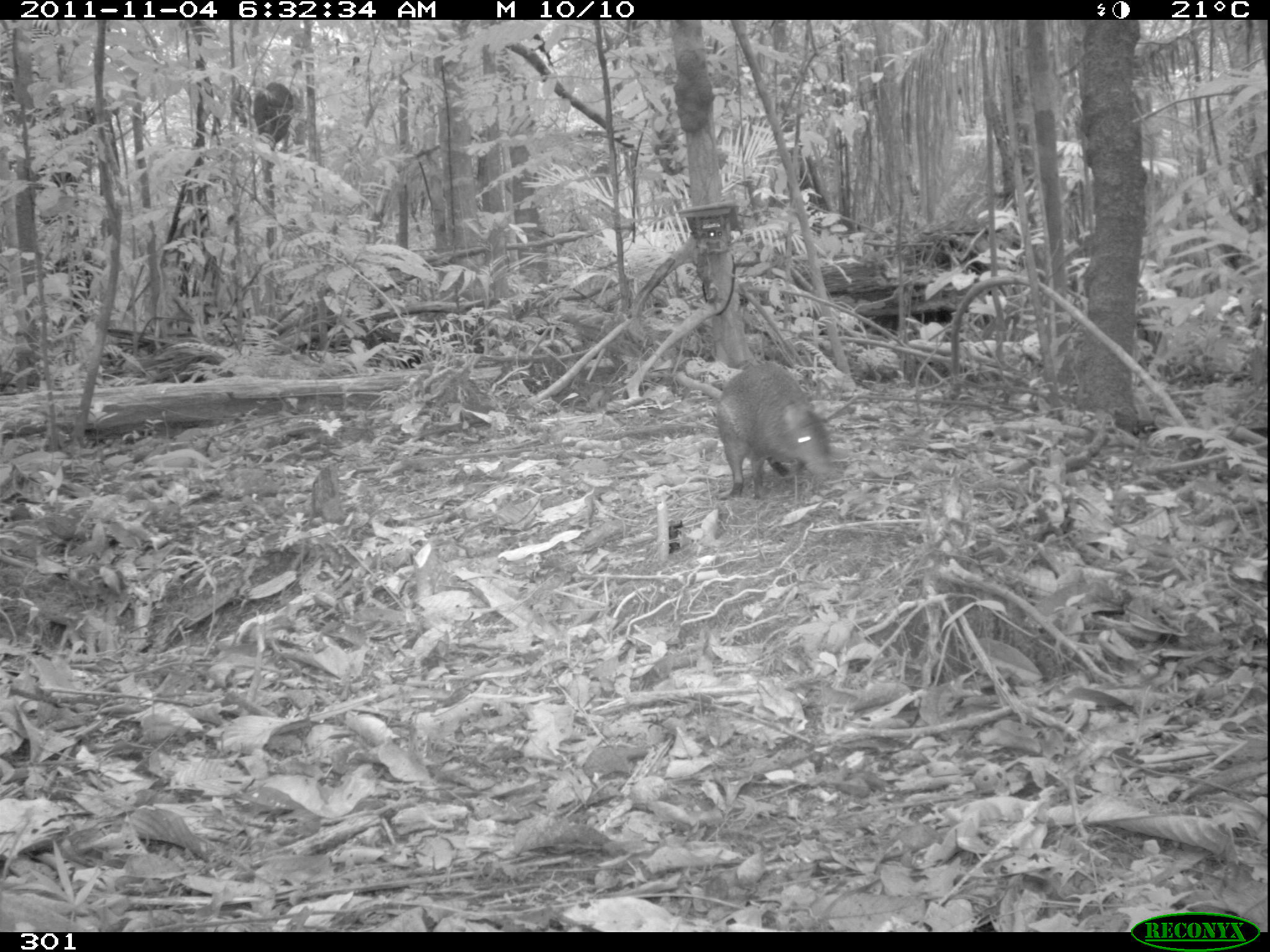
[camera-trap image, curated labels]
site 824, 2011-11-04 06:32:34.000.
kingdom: Animalia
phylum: Chordata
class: Mammalia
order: Rodentia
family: Dasyproctidae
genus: Dasyprocta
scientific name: Dasyprocta punctata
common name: central american agouti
Dasyprocta punctata (central american agouti).